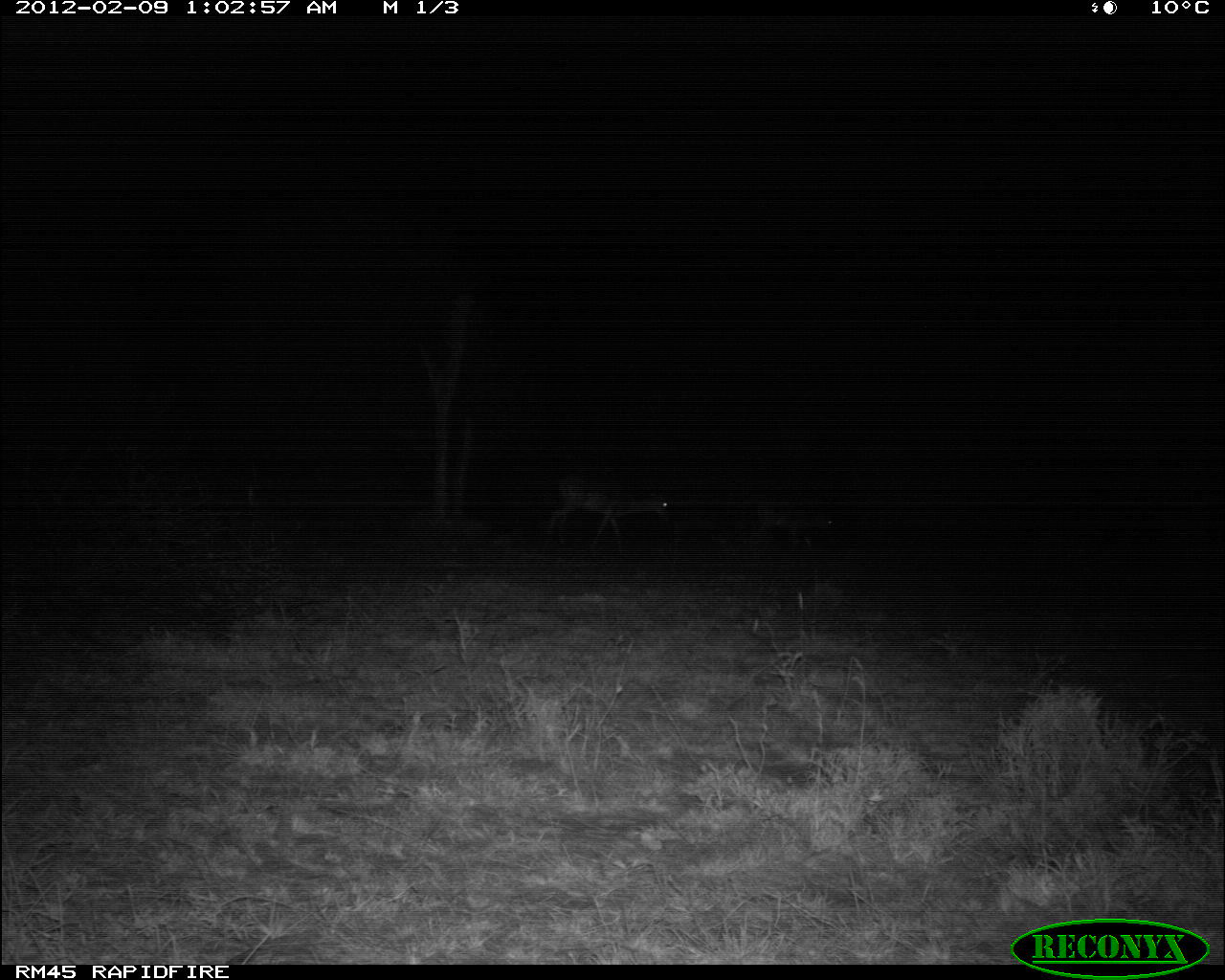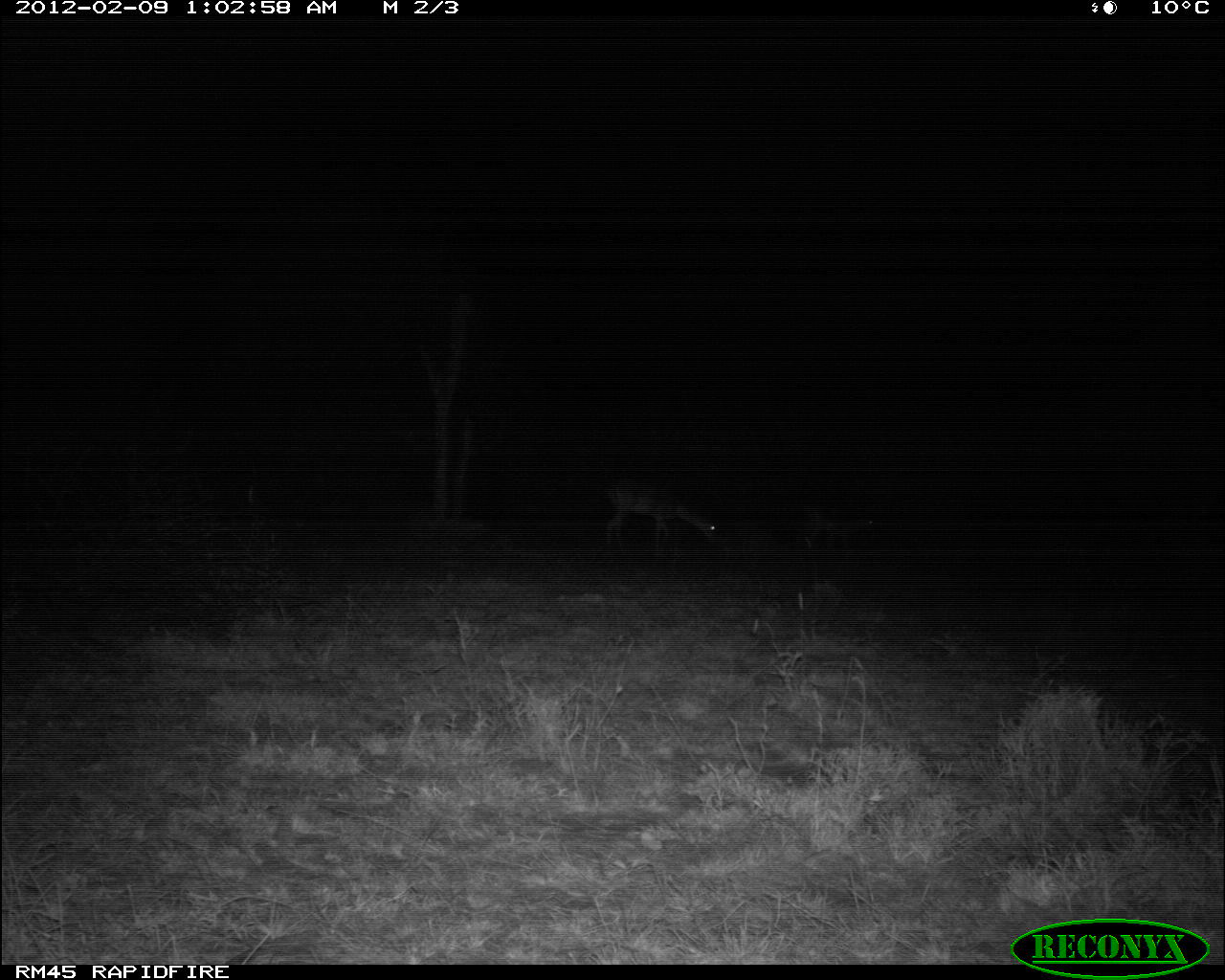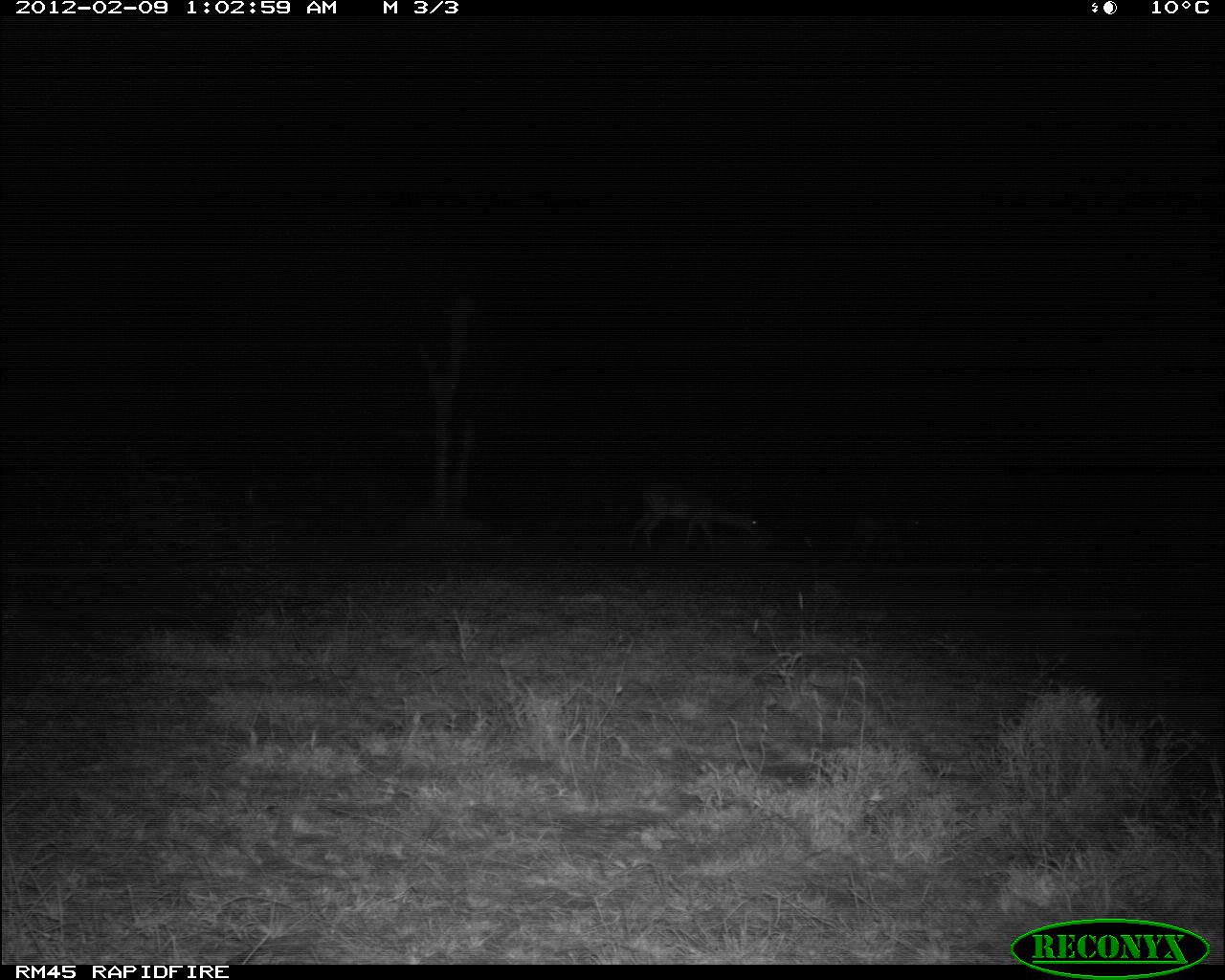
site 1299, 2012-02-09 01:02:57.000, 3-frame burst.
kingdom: Animalia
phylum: Chordata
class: Mammalia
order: Artiodactyla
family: Bovidae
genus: Aepyceros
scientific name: Aepyceros melampus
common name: impala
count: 2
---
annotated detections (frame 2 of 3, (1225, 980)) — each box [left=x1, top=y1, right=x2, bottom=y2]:
aepyceros melampus: [left=599, top=466, right=723, bottom=557]; [left=795, top=498, right=877, bottom=560]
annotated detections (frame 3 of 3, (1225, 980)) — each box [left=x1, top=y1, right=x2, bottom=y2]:
aepyceros melampus: [left=624, top=478, right=763, bottom=556]; [left=834, top=502, right=925, bottom=564]